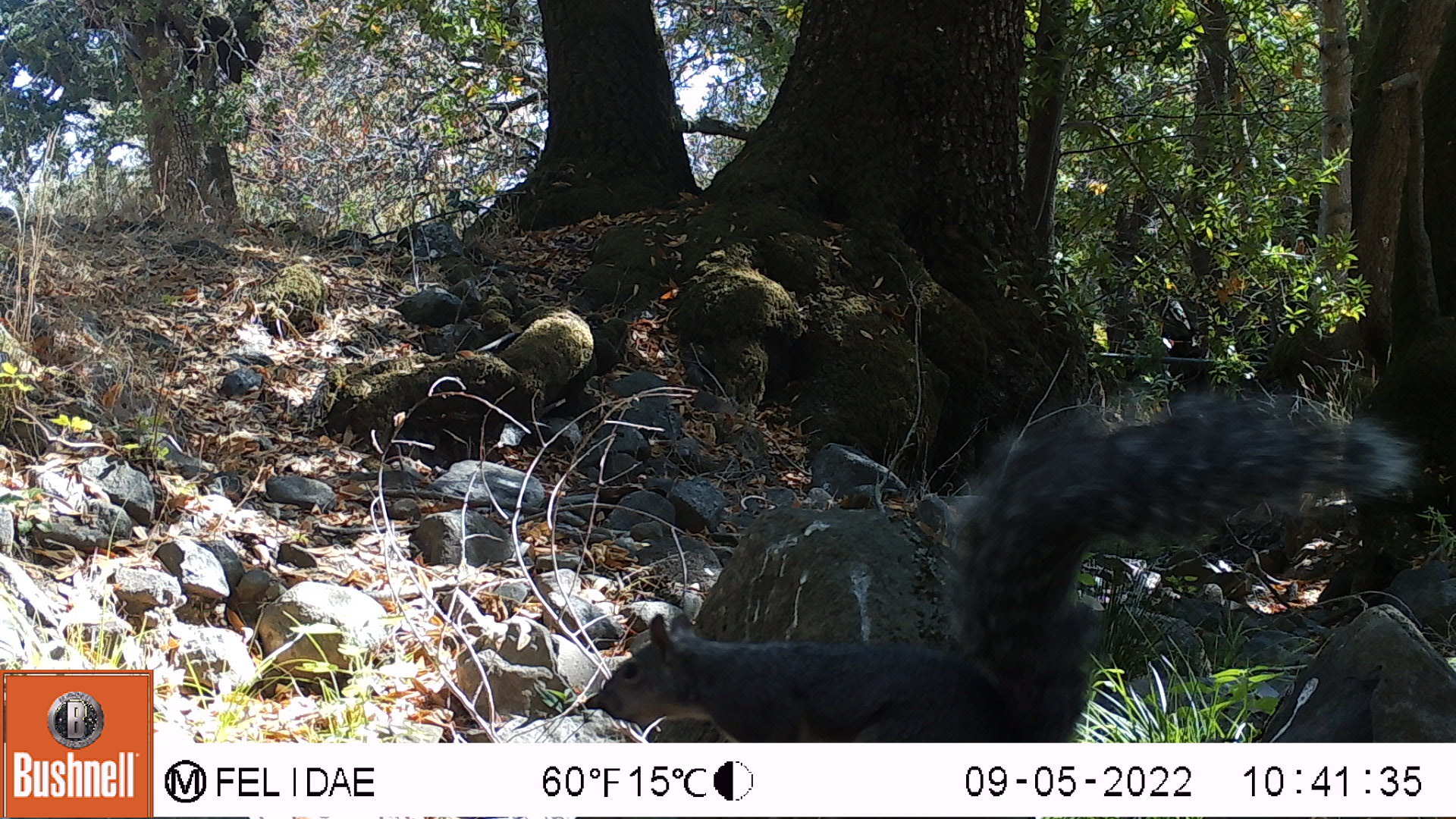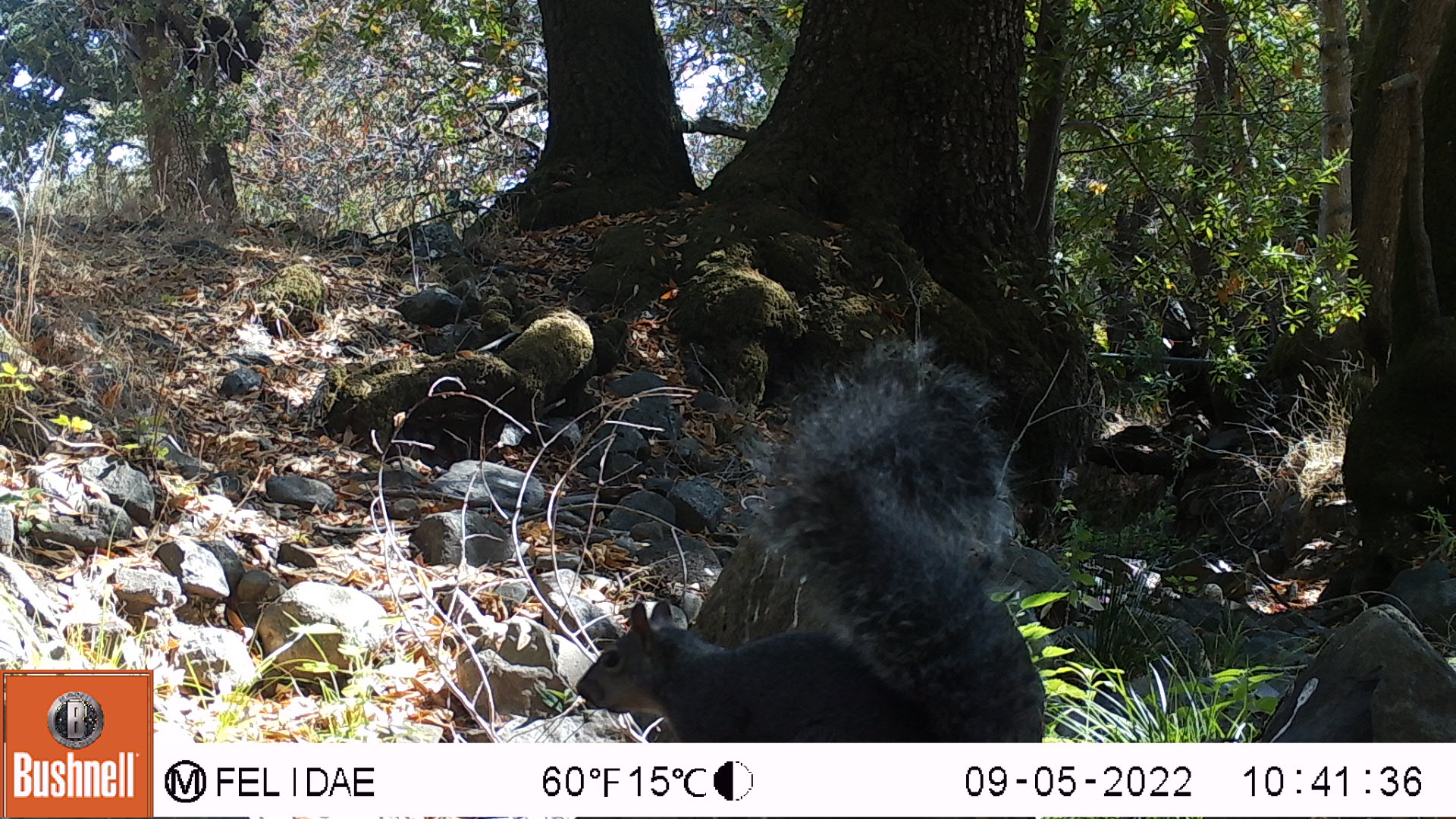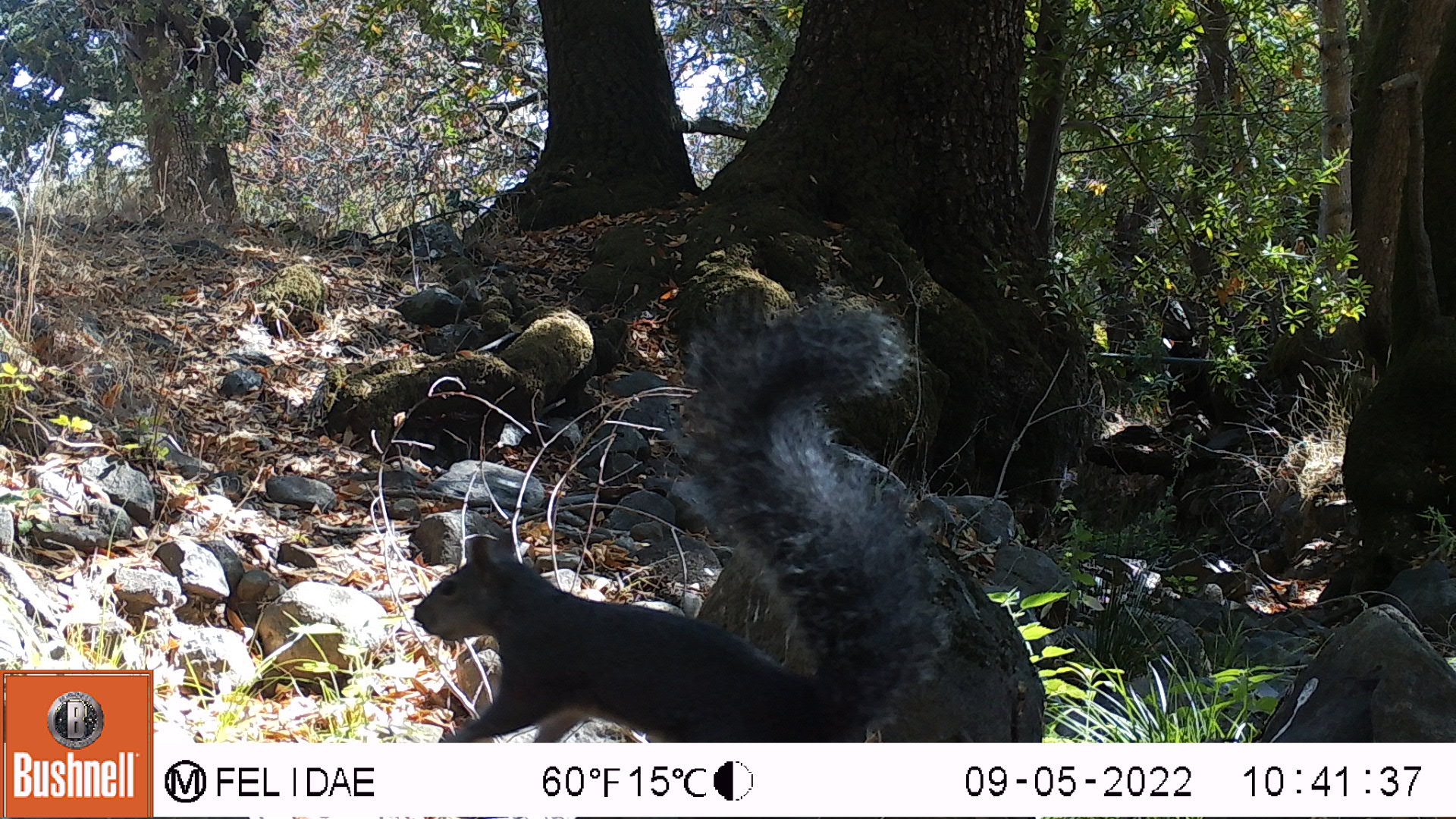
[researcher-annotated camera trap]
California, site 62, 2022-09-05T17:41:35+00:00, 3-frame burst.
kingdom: Animalia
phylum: Chordata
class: Mammalia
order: Rodentia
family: Sciuridae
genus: Sciurus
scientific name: Sciurus griseus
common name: western gray squirrel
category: western grey squirrel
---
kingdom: Animalia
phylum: Chordata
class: Mammalia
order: Rodentia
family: Sciuridae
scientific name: Sciuridae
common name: squirrel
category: unknown squirrel